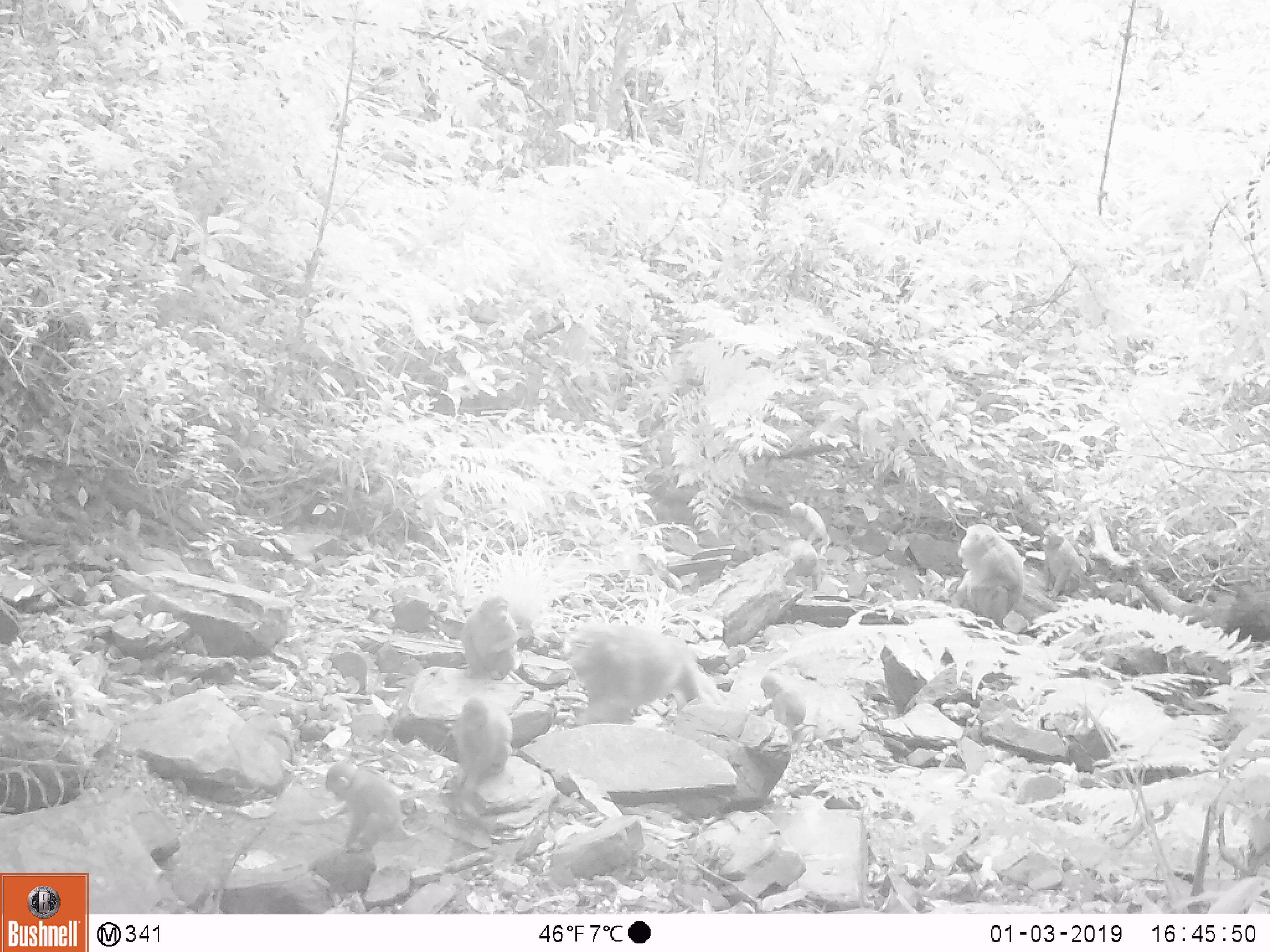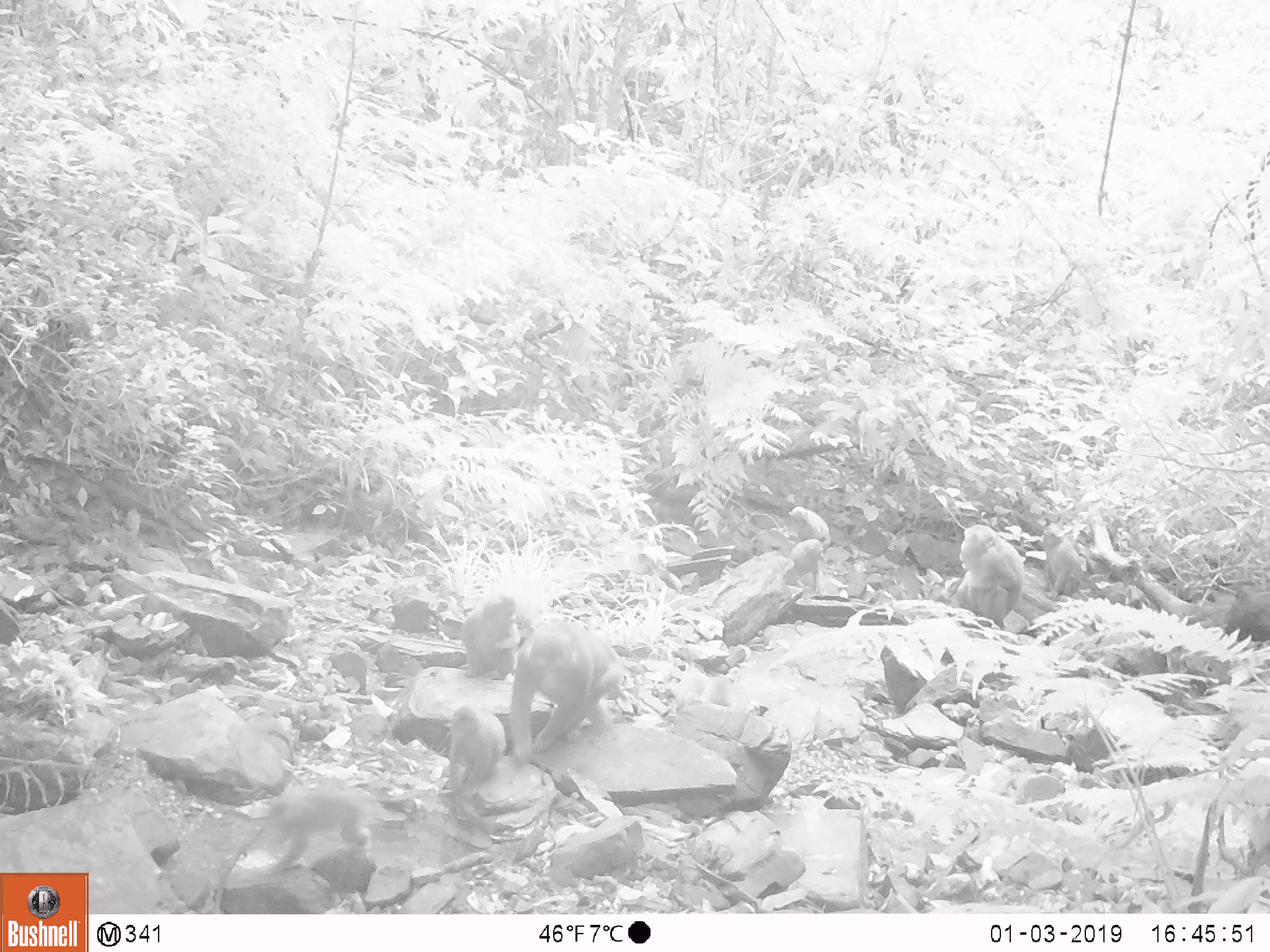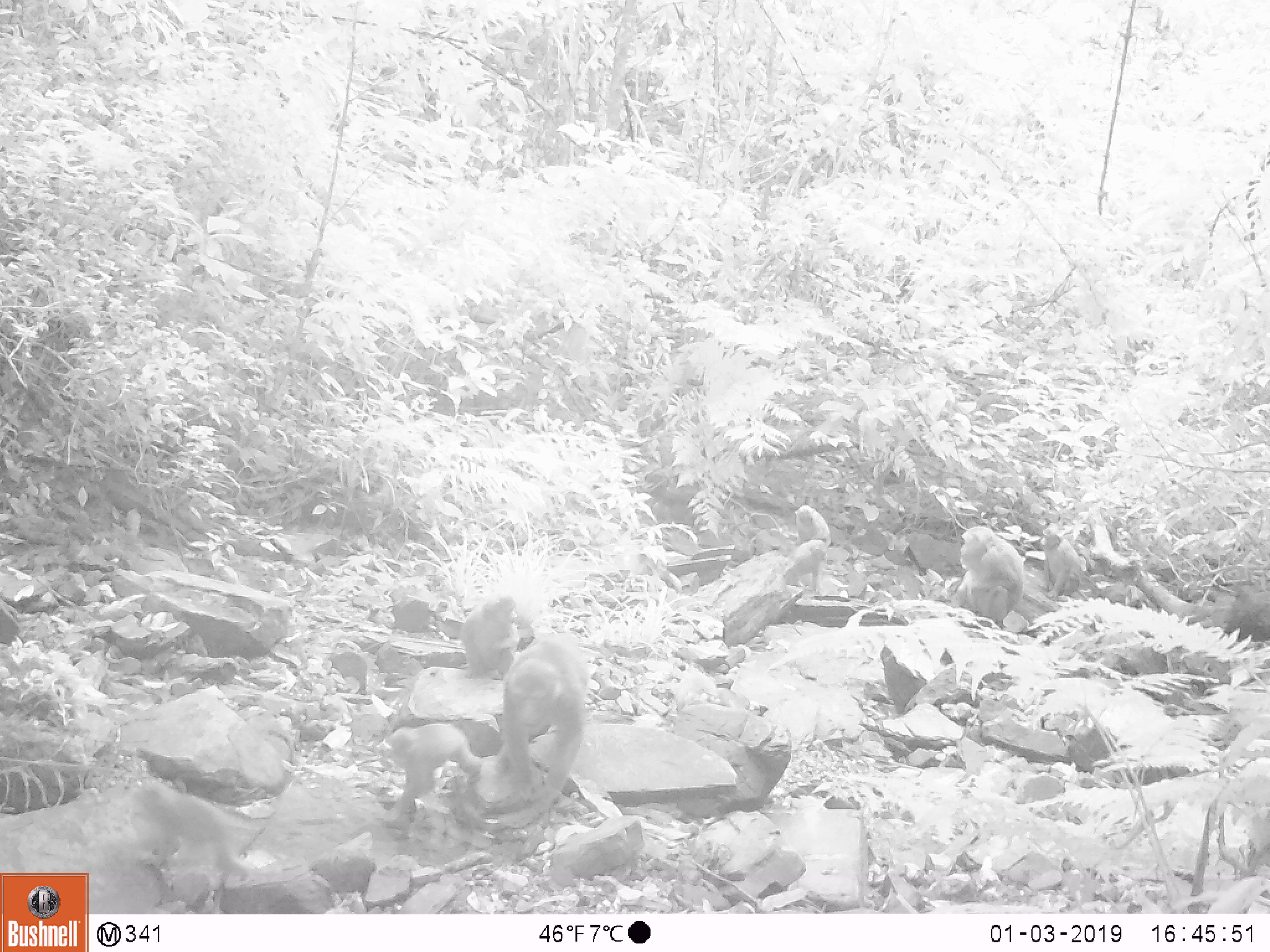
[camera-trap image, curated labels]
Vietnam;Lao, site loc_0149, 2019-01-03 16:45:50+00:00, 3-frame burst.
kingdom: Animalia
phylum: Chordata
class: Mammalia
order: Primates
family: Cercopithecidae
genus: Macaca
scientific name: Macaca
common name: macaques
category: assam or rhesus macaque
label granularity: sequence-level